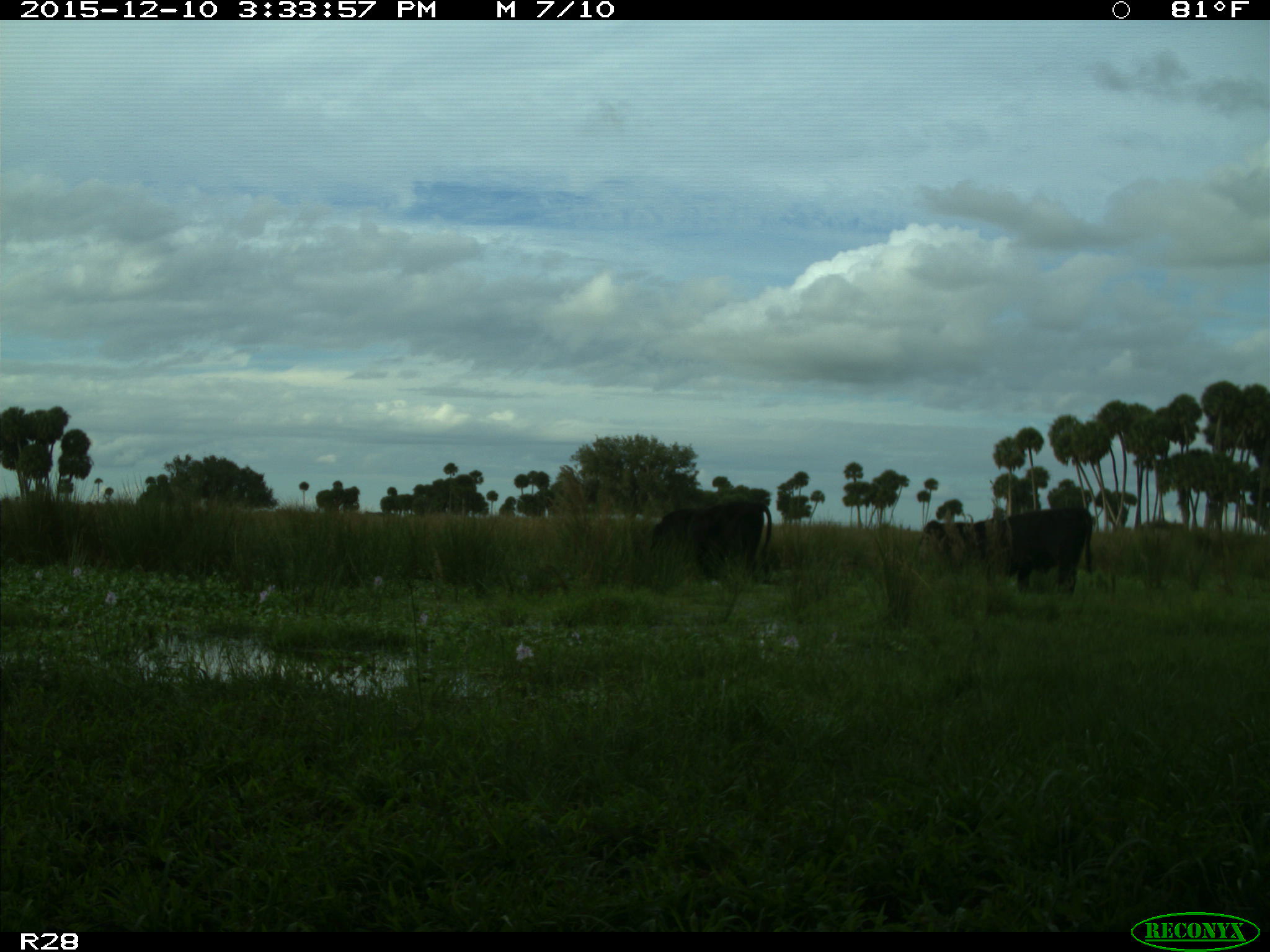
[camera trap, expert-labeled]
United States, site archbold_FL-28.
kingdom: Animalia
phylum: Chordata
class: Mammalia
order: Artiodactyla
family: Bovidae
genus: Bos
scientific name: Bos taurus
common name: domestic cow